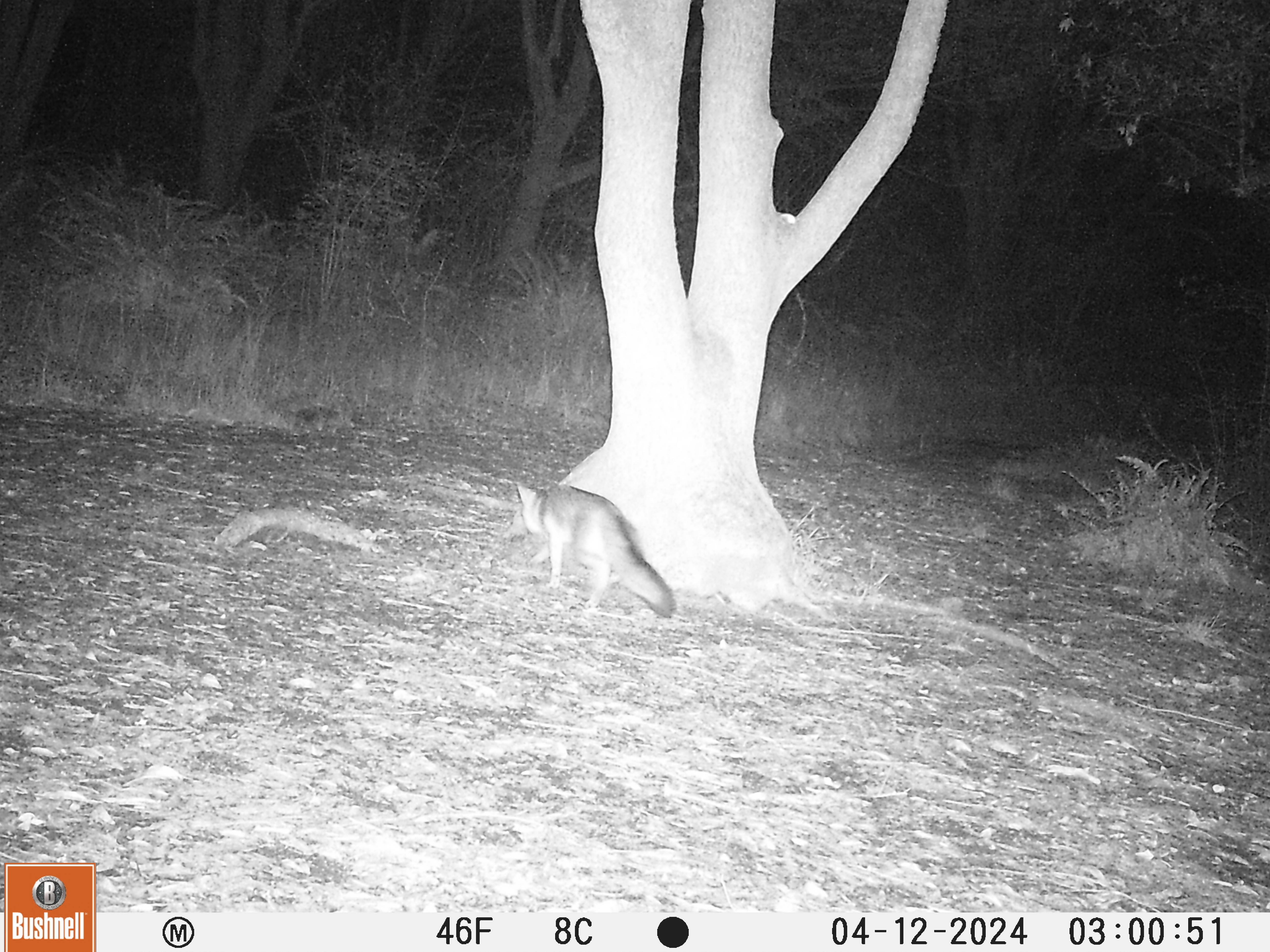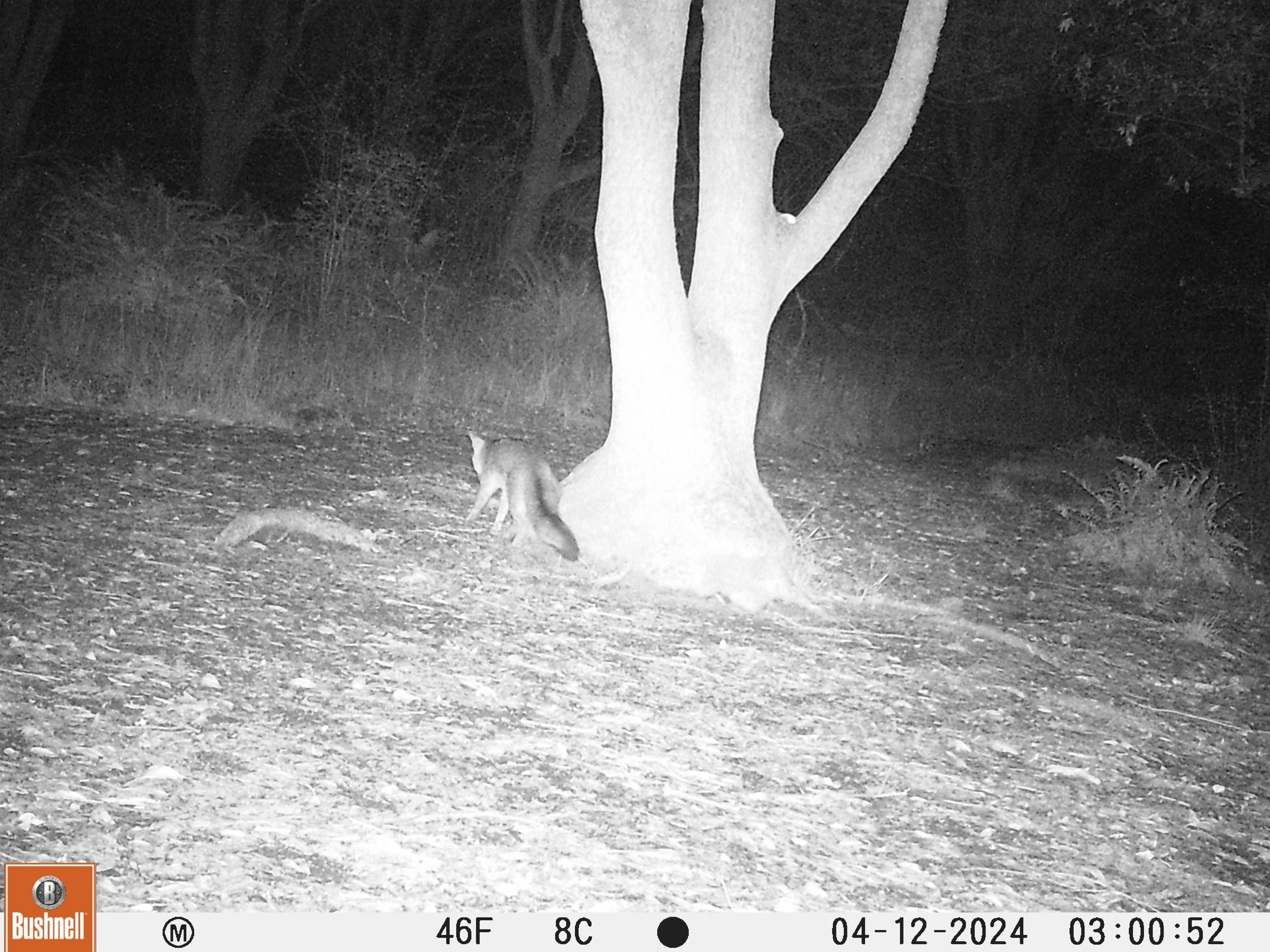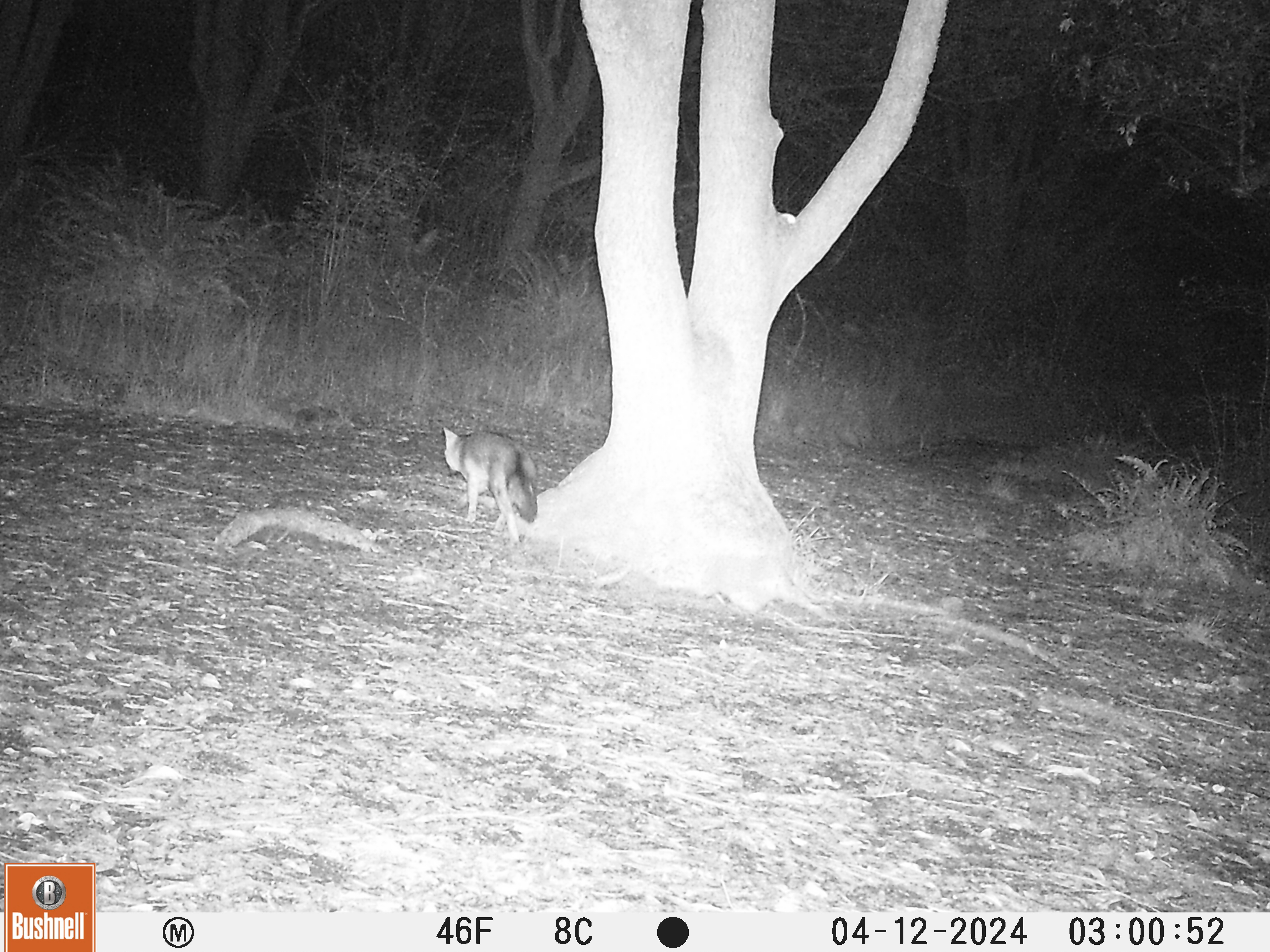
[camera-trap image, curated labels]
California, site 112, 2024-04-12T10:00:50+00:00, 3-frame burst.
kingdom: Animalia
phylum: Chordata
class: Mammalia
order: Carnivora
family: Canidae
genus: Urocyon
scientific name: Urocyon cinereoargenteus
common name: gray fox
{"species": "gray fox (Urocyon cinereoargenteus)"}